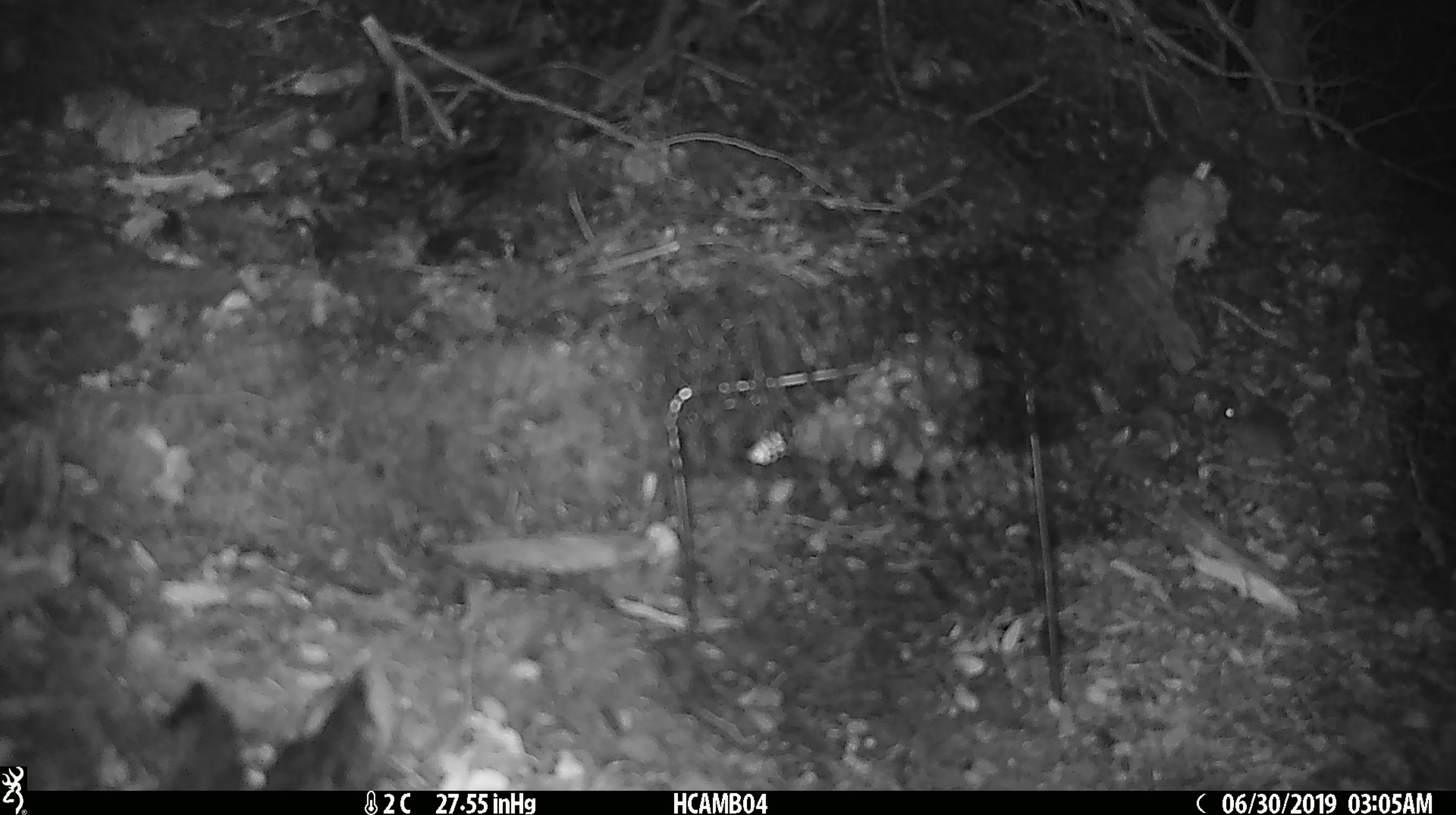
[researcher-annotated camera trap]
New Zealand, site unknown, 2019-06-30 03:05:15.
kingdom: Animalia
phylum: Chordata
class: Mammalia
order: Rodentia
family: Muridae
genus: Mus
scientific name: Mus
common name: mouse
Mouse (Mus).